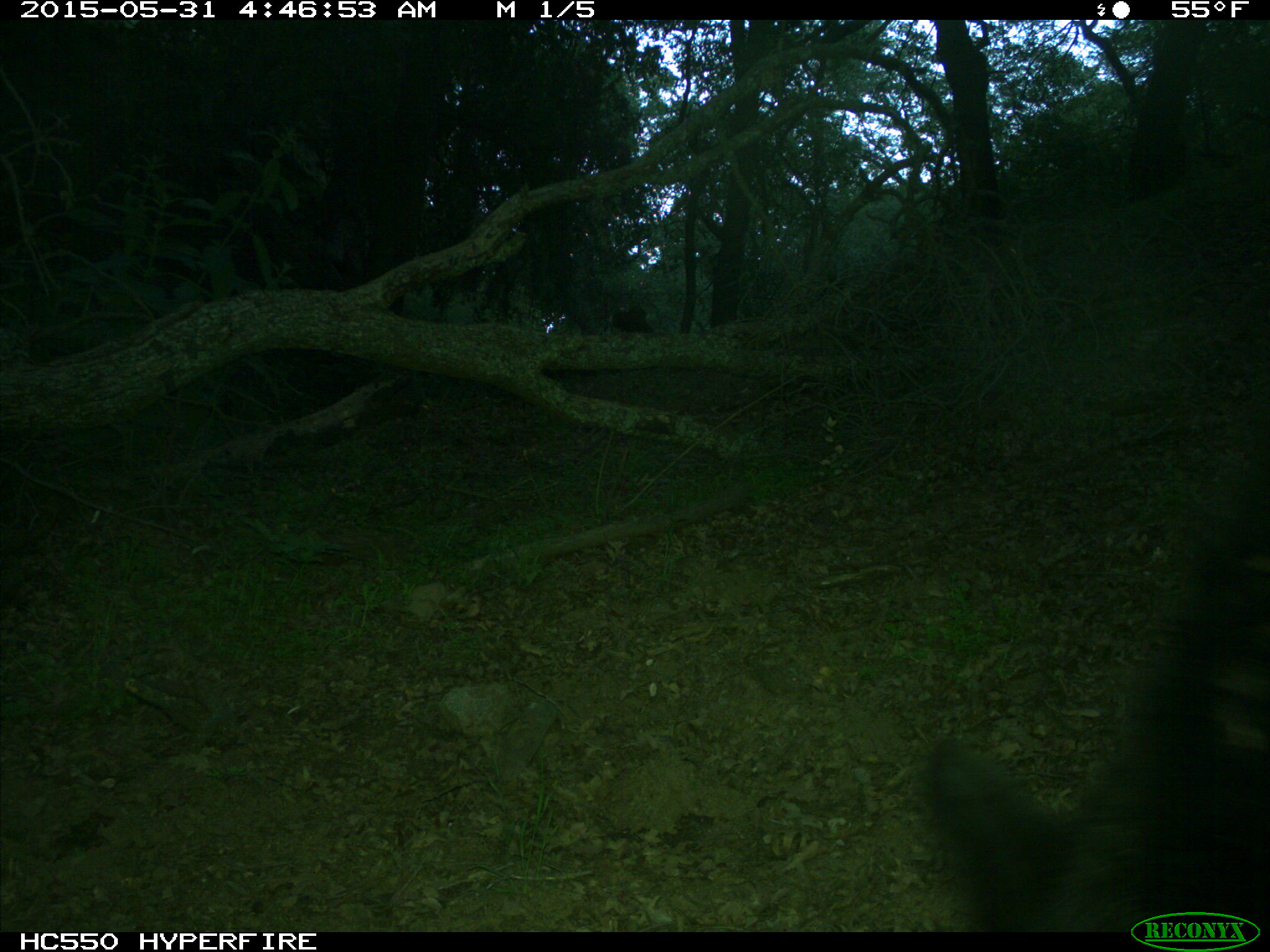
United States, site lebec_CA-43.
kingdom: Animalia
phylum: Chordata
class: Mammalia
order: Carnivora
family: Ursidae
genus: Ursus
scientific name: Ursus americanus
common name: american black bear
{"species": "Ursus americanus (american black bear)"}